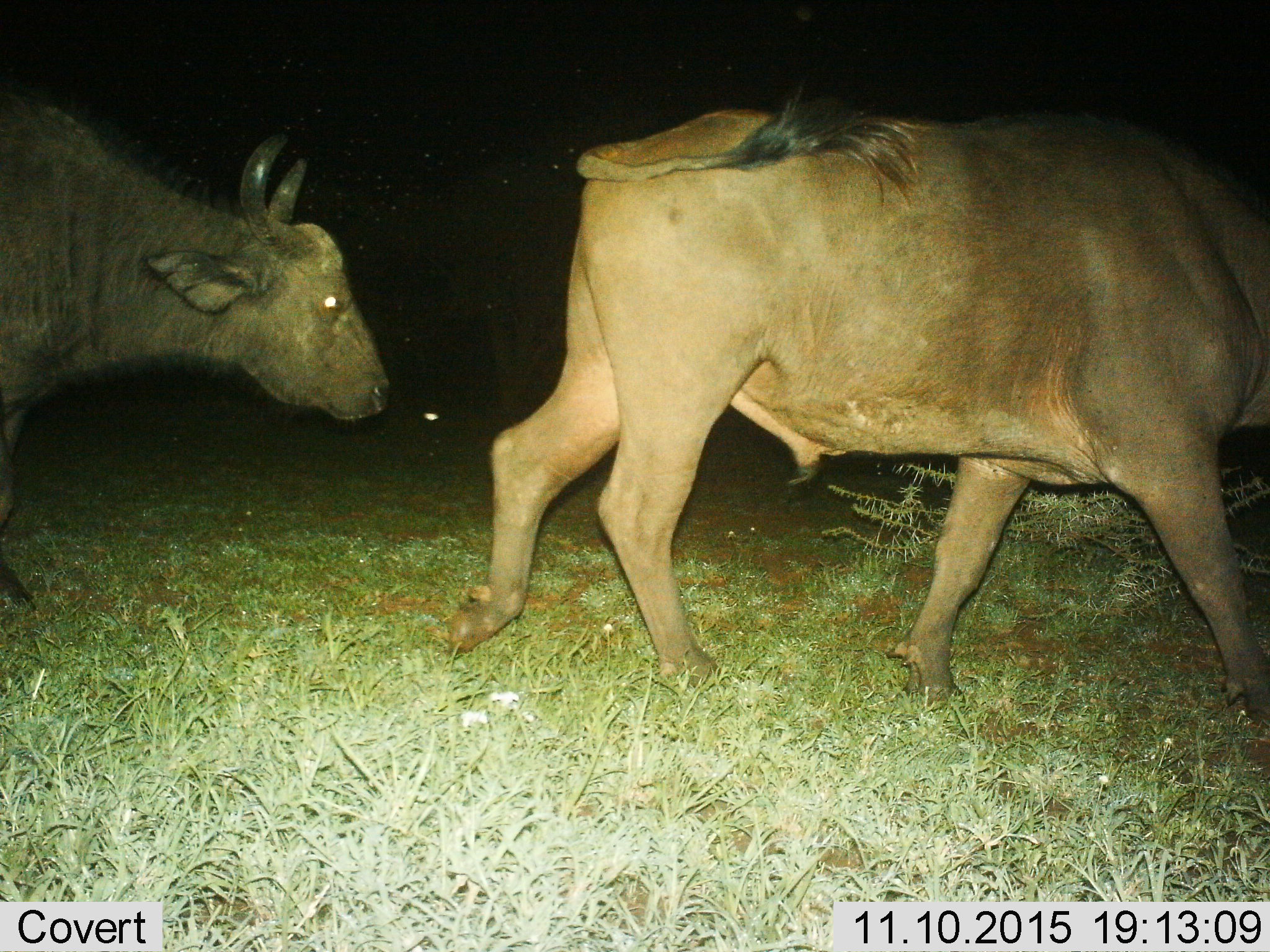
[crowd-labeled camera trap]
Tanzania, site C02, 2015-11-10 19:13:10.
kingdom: Animalia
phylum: Chordata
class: Mammalia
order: Artiodactyla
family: Bovidae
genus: Syncerus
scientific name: Syncerus caffer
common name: cape buffalo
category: buffalo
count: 2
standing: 8%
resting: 0%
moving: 100%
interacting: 0%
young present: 0%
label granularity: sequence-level